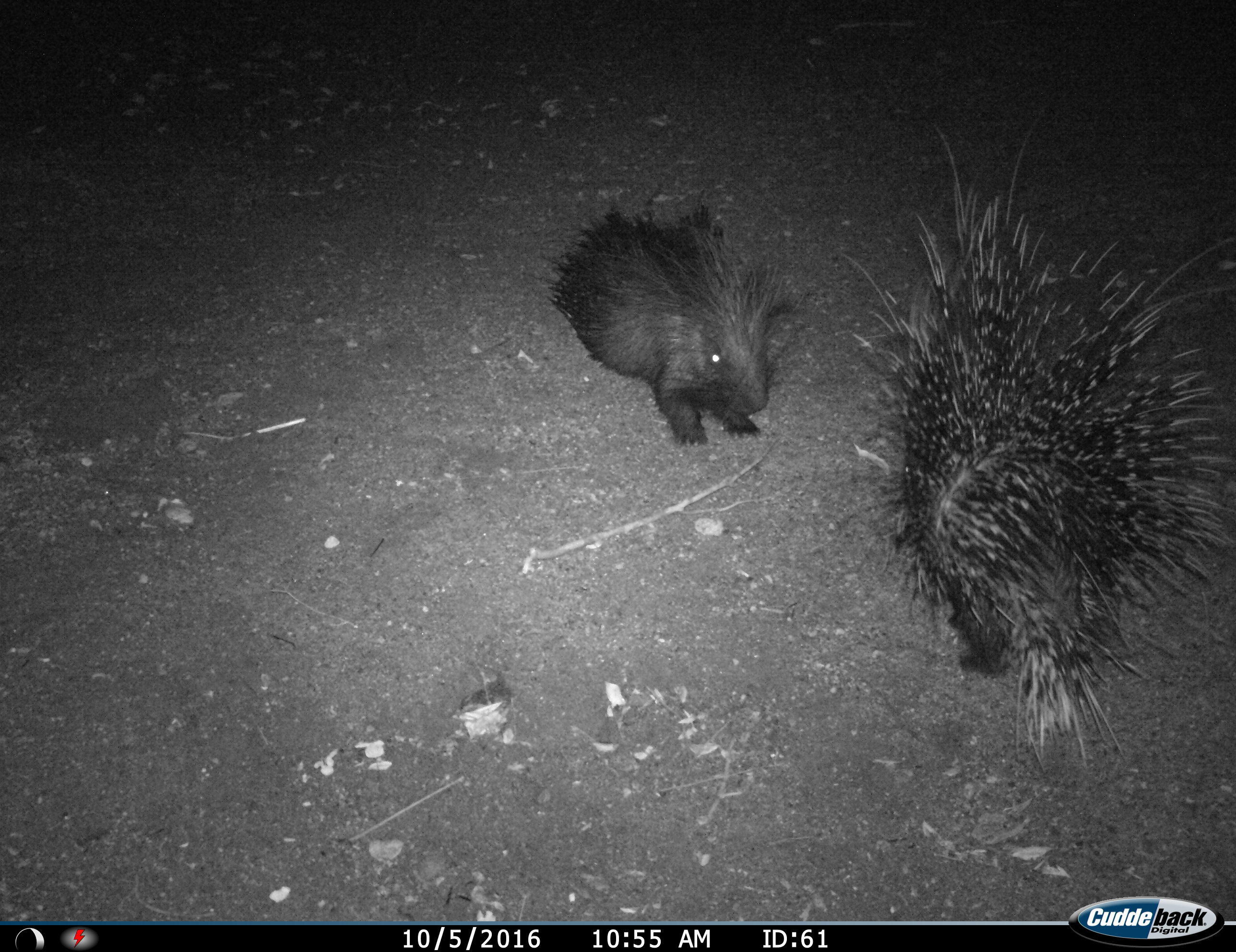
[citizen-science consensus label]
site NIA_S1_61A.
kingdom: Animalia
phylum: Chordata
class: Mammalia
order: Rodentia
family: Hystricidae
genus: Hystrix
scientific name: Hystrix cristata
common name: crested porcupine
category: porcupine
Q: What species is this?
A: Porcupine (crested porcupine) (Hystrix cristata).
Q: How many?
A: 2.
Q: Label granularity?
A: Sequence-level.